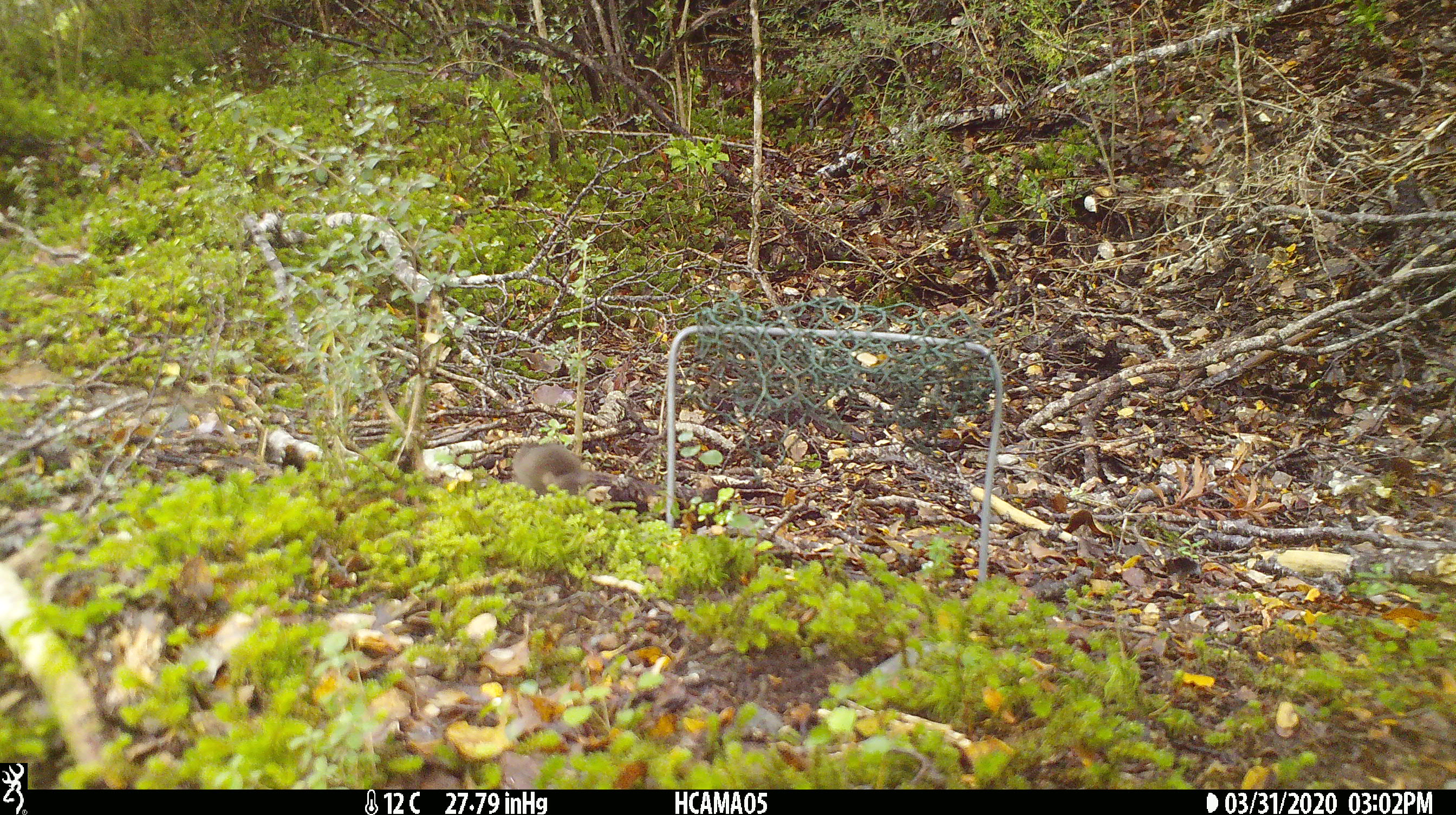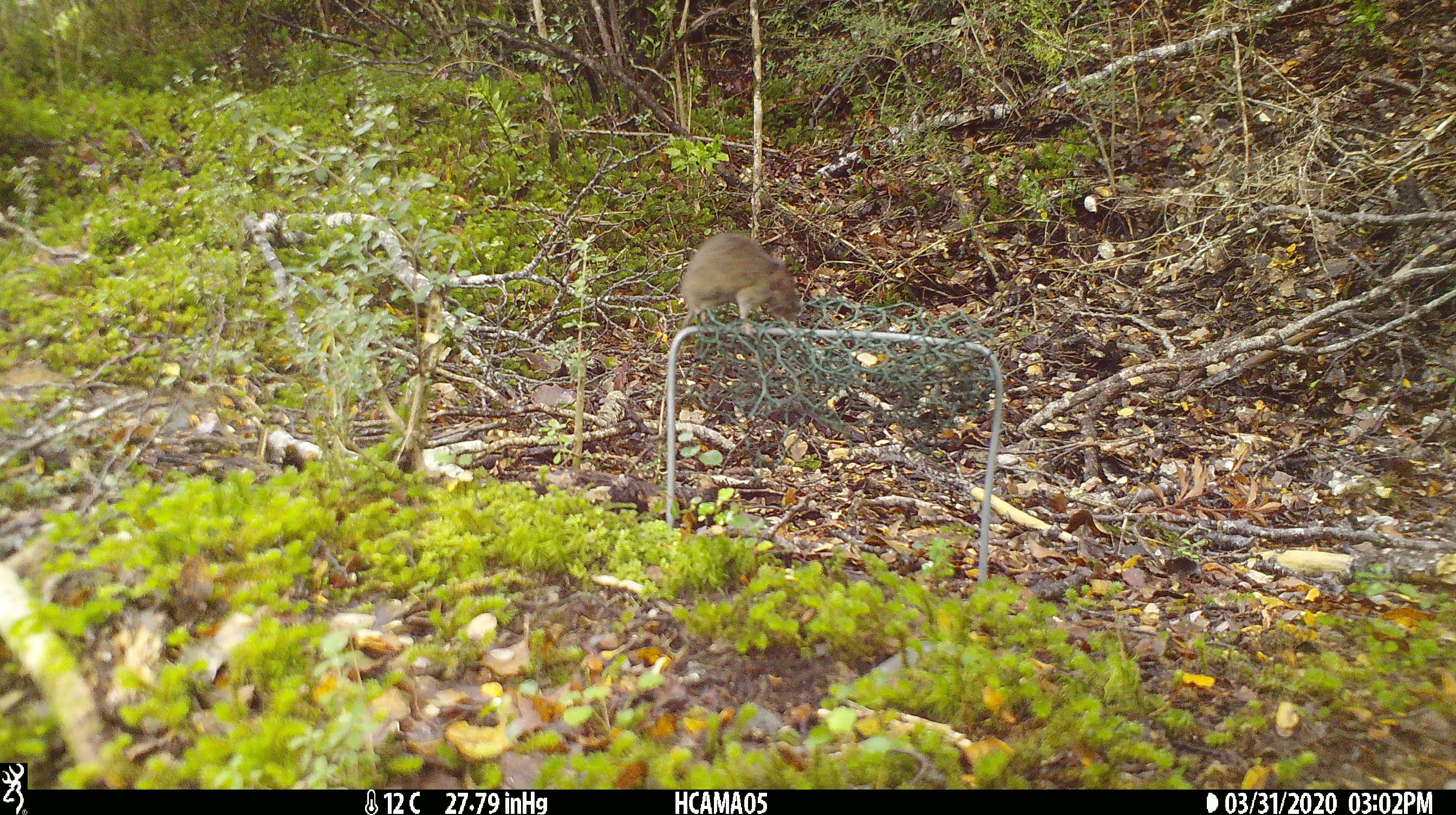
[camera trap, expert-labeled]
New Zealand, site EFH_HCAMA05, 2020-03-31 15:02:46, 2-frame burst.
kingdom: Animalia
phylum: Chordata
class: Mammalia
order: Rodentia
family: Muridae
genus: Mus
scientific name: Mus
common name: mouse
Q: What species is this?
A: Mouse (Mus).